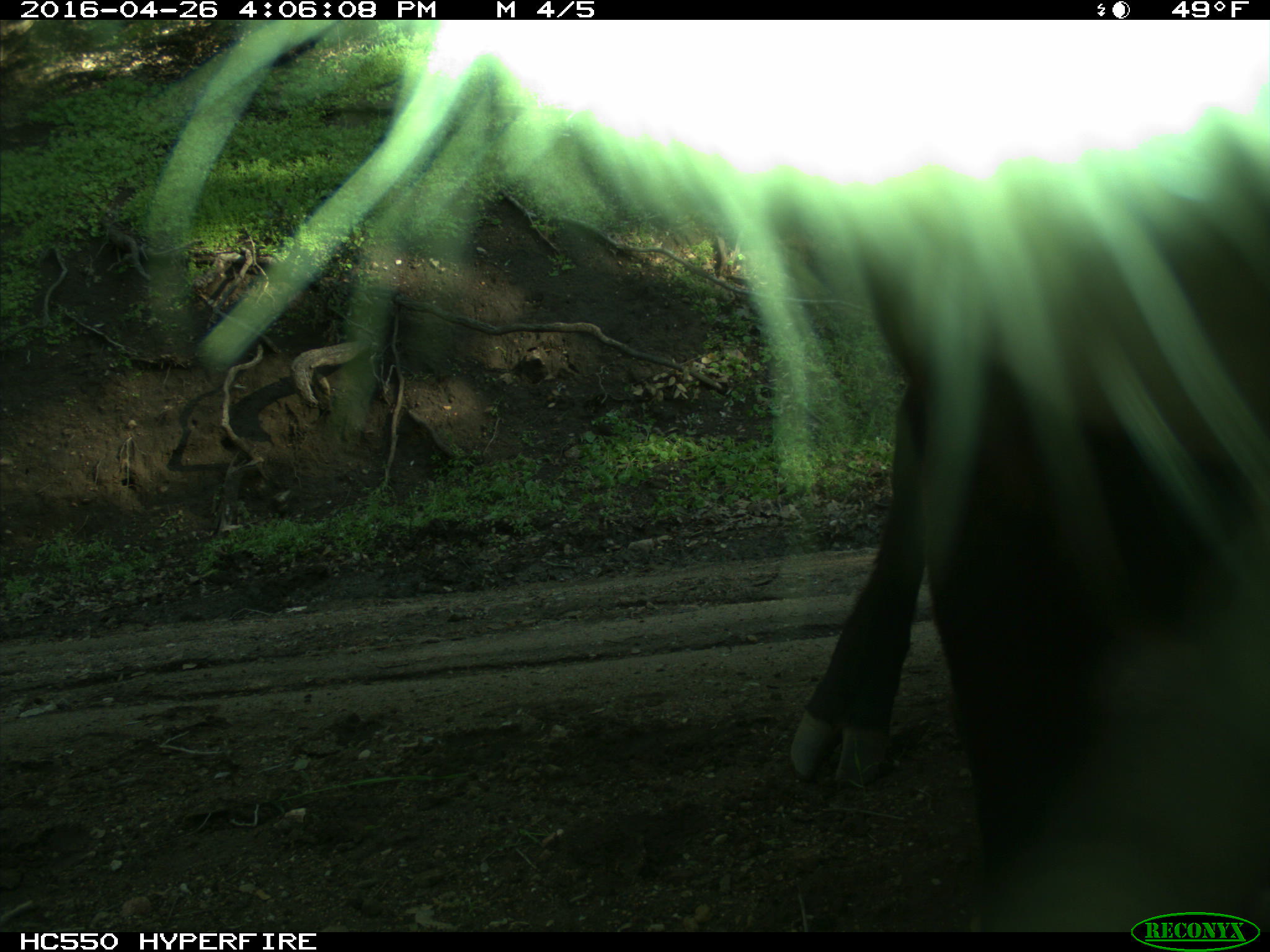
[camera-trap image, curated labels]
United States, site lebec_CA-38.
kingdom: Animalia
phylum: Chordata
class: Mammalia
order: Artiodactyla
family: Bovidae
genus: Bos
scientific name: Bos taurus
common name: domestic cow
Bos taurus (domestic cow).